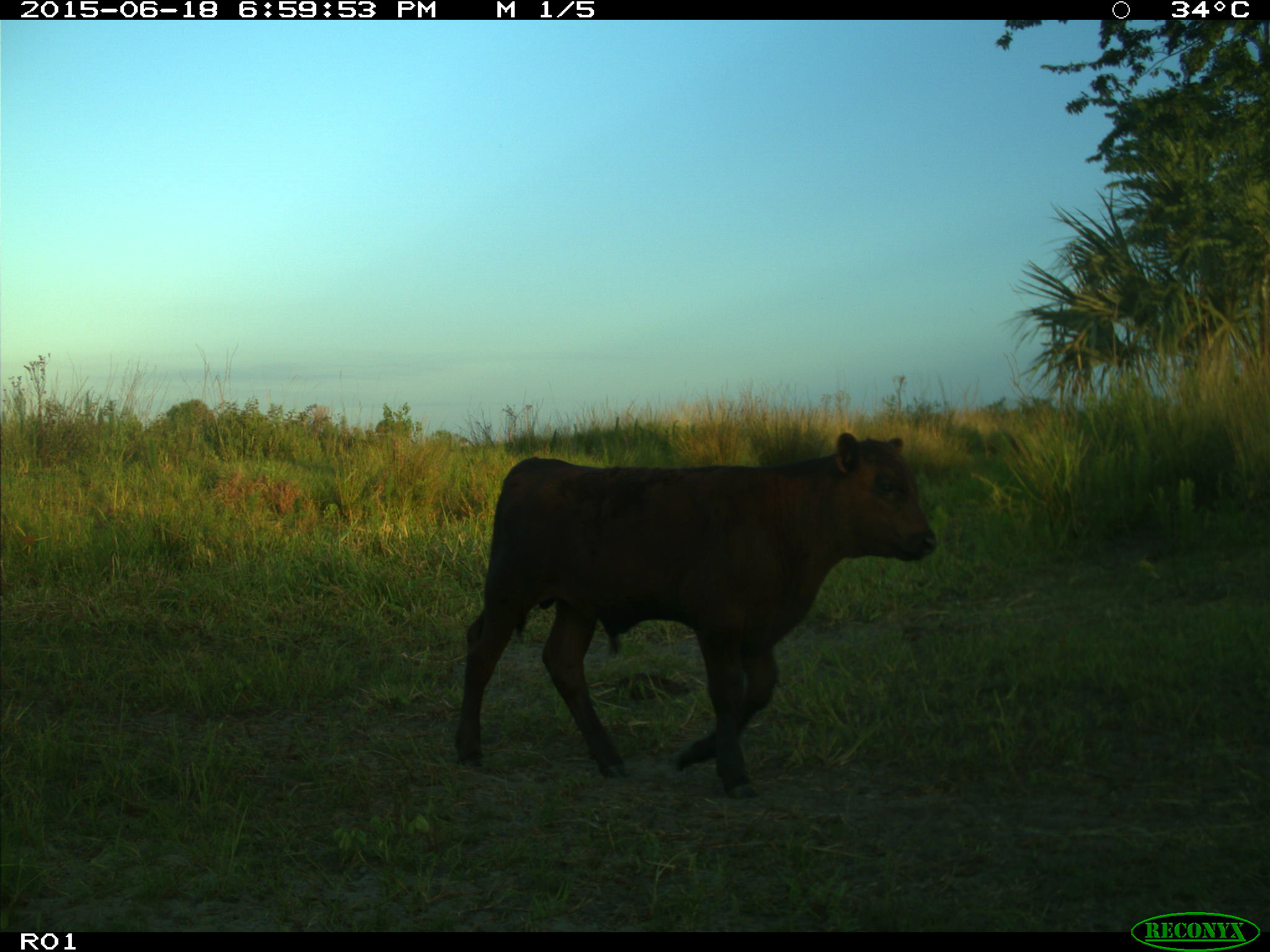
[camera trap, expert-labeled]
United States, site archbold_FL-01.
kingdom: Animalia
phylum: Chordata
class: Mammalia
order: Artiodactyla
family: Bovidae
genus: Bos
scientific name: Bos taurus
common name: domestic cow